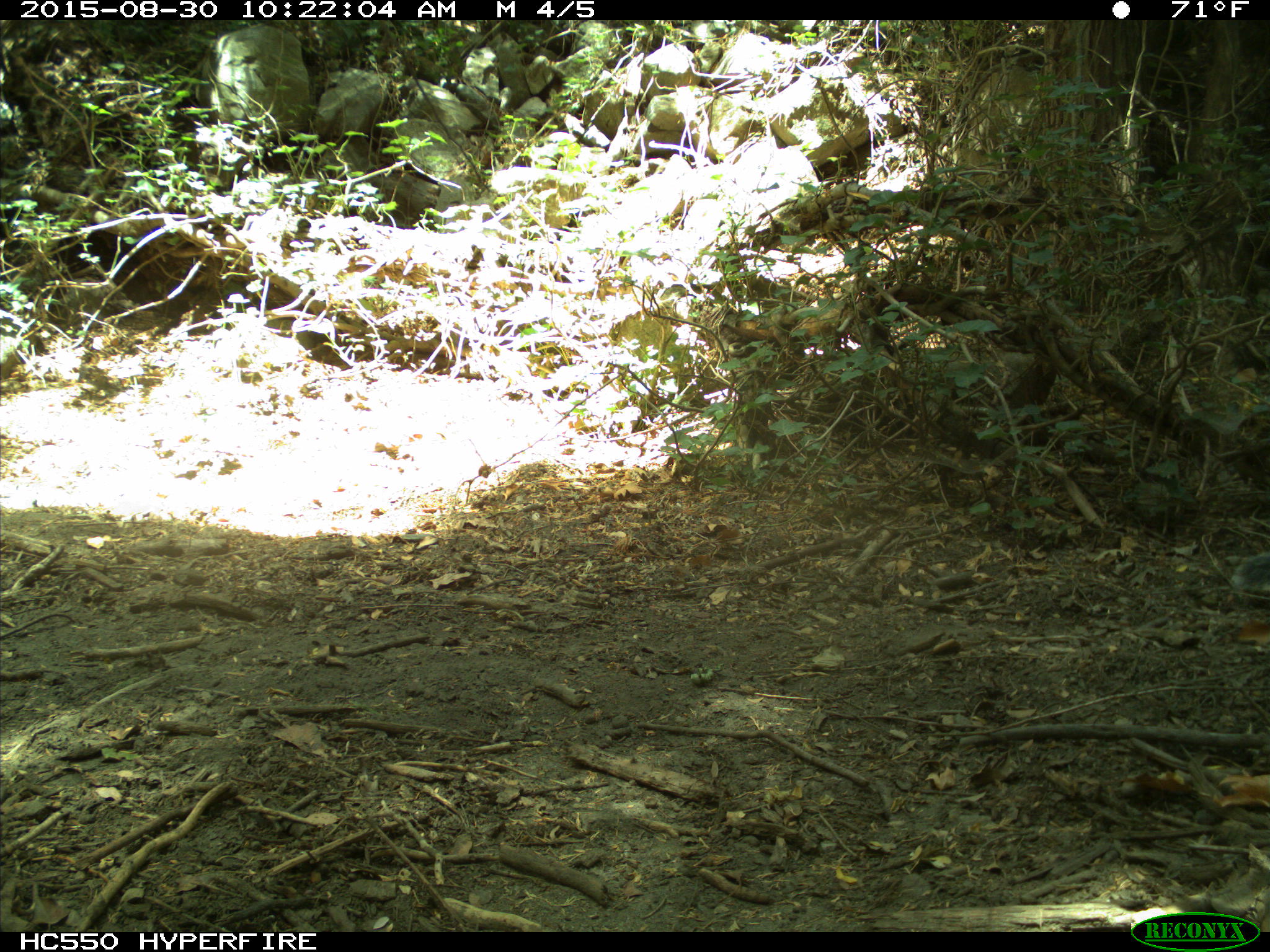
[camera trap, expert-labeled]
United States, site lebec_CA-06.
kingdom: Animalia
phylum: Chordata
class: Mammalia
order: Rodentia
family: Sciuridae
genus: Sciurus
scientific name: Sciurus carolinensis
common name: eastern gray squirrel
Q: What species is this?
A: Sciurus carolinensis (eastern gray squirrel).